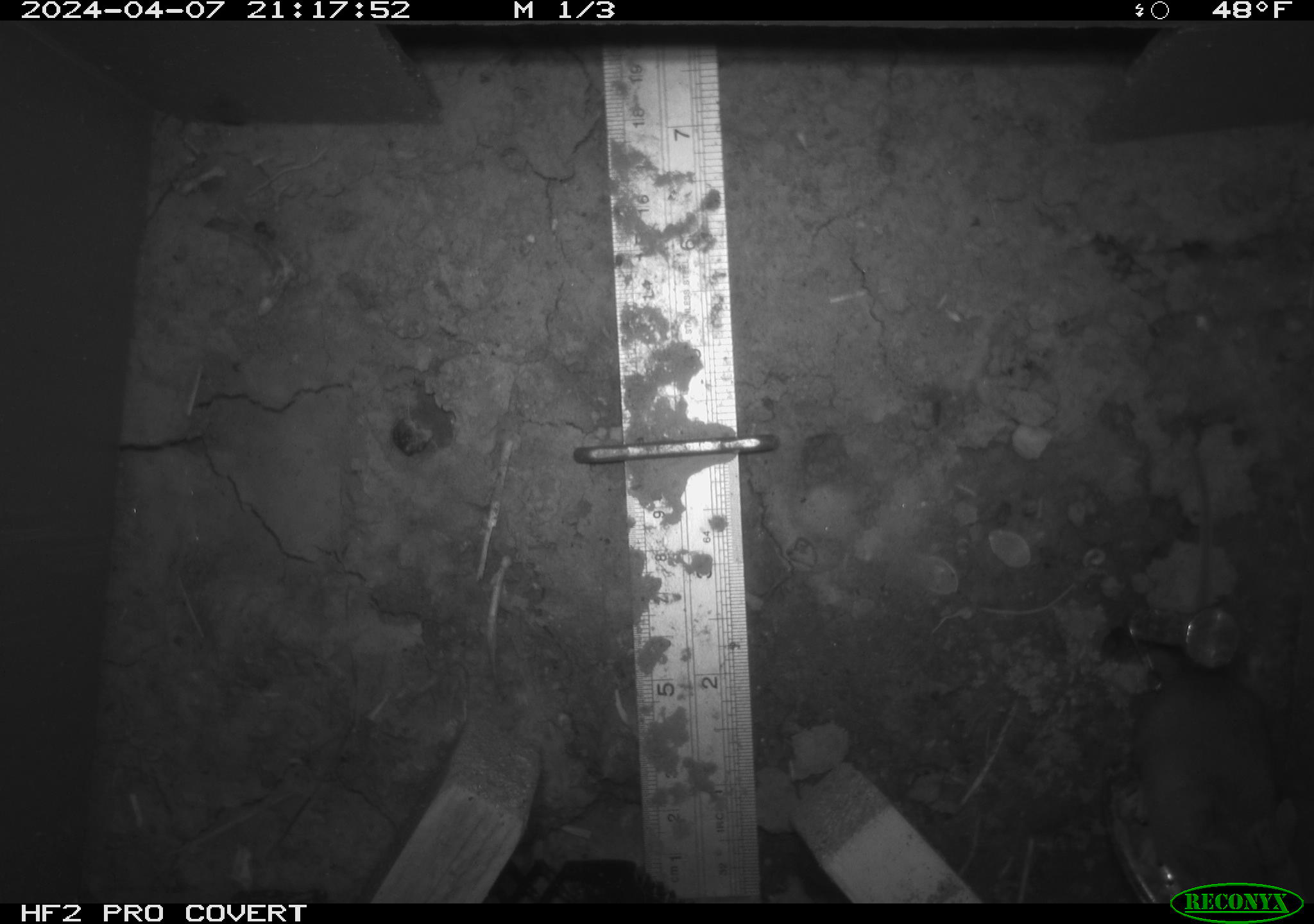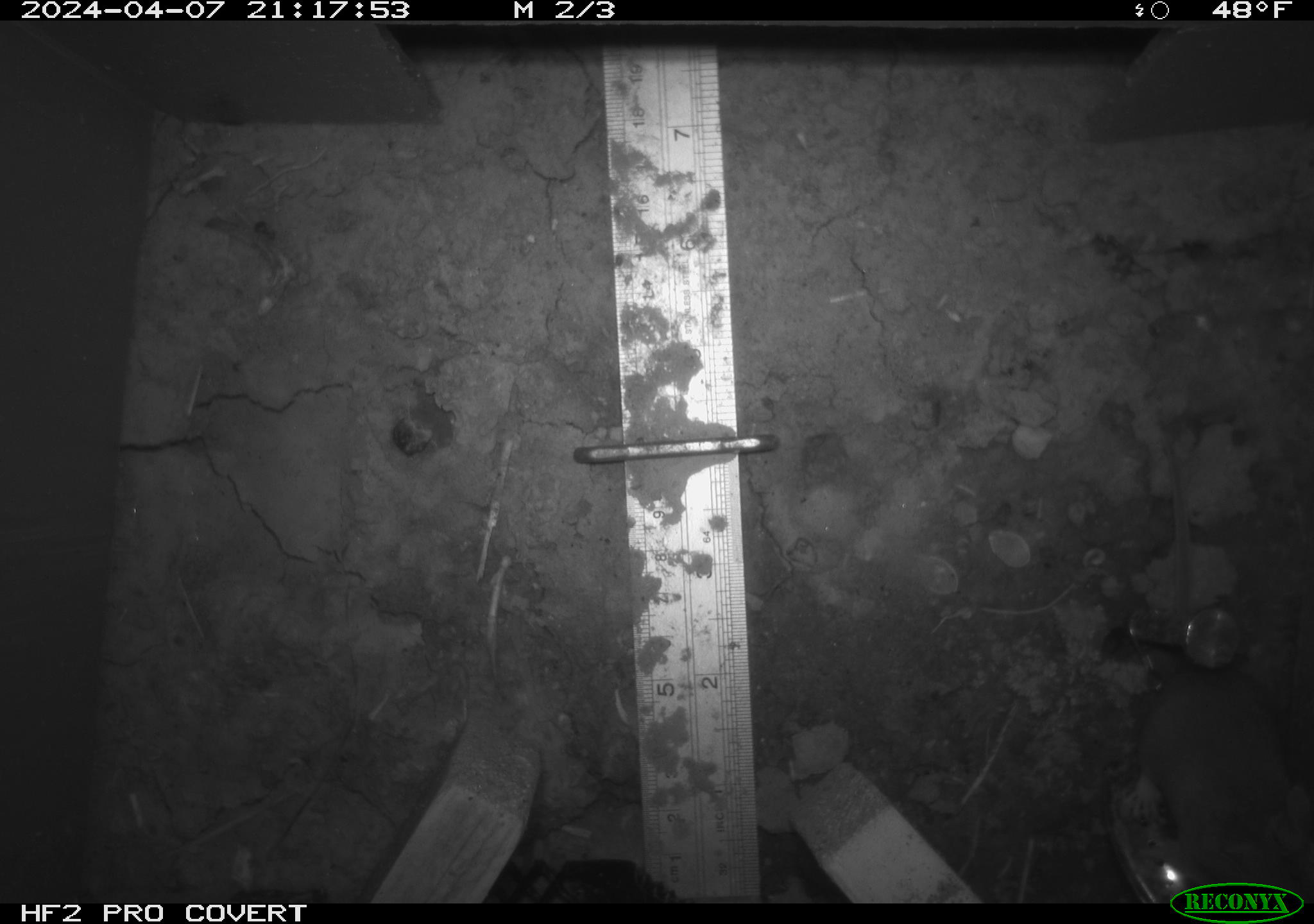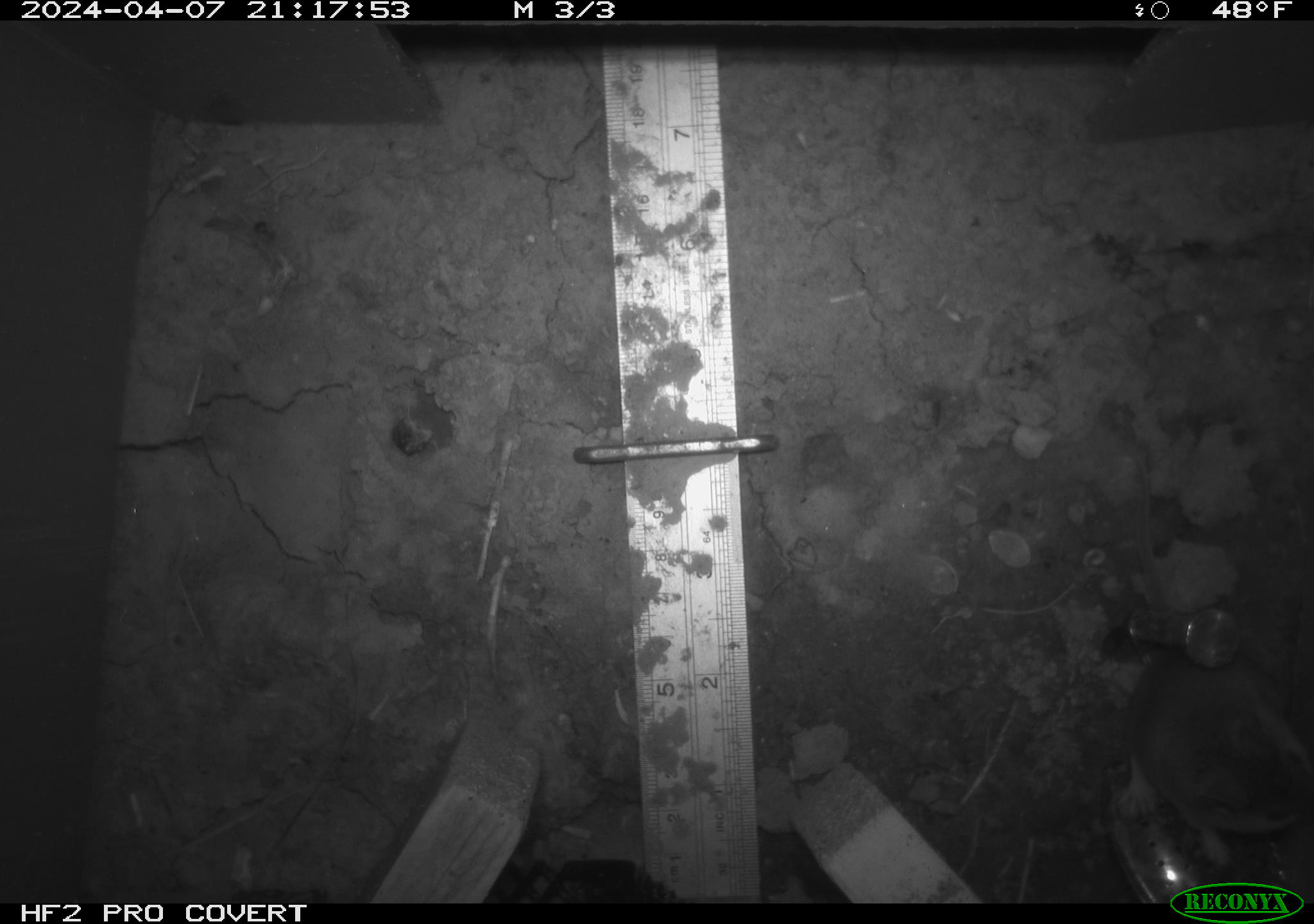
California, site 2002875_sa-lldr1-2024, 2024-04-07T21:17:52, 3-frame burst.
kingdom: Animalia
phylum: Chordata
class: Mammalia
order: Rodentia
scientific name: Rodentia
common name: mouse species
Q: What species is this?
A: Mouse species (Rodentia).